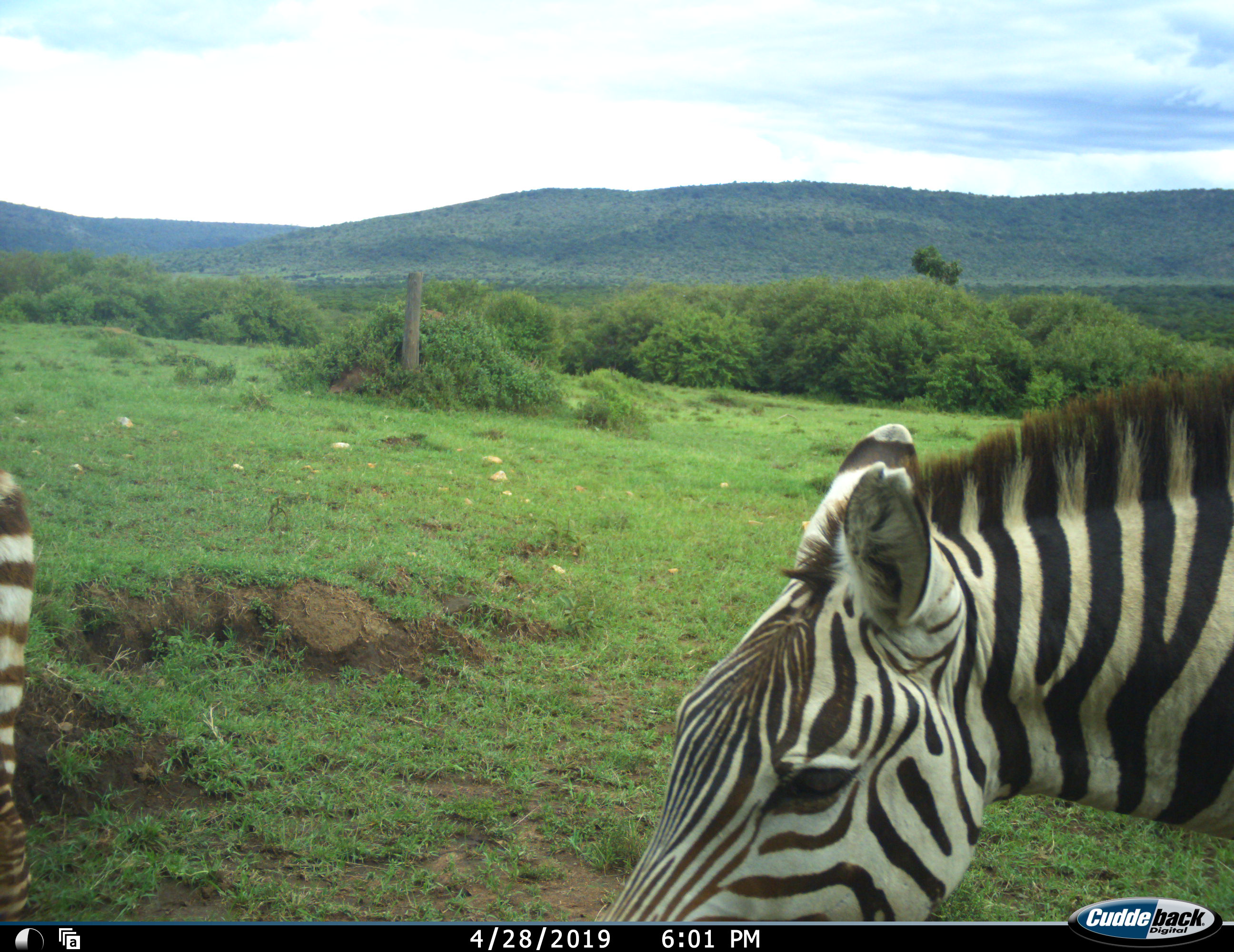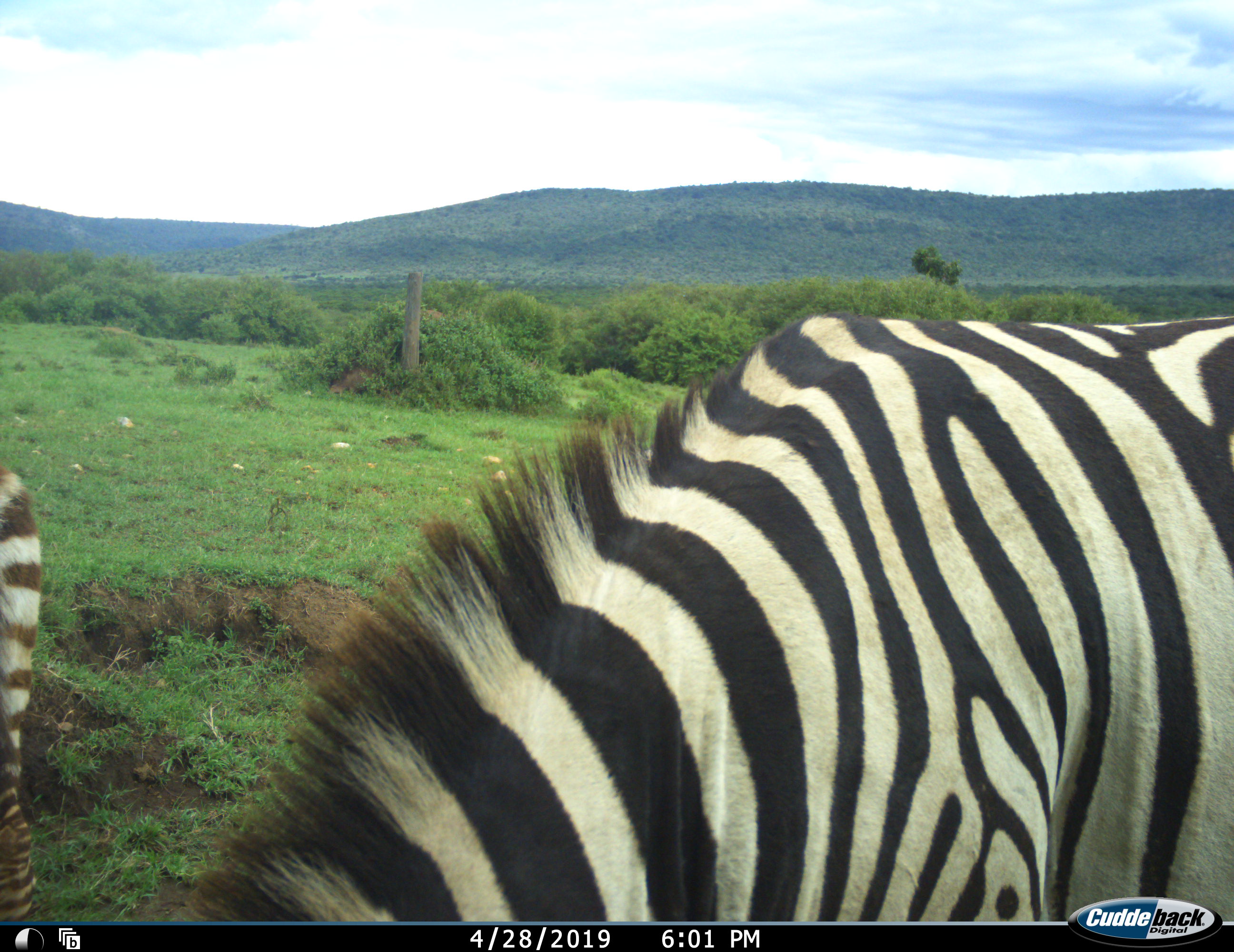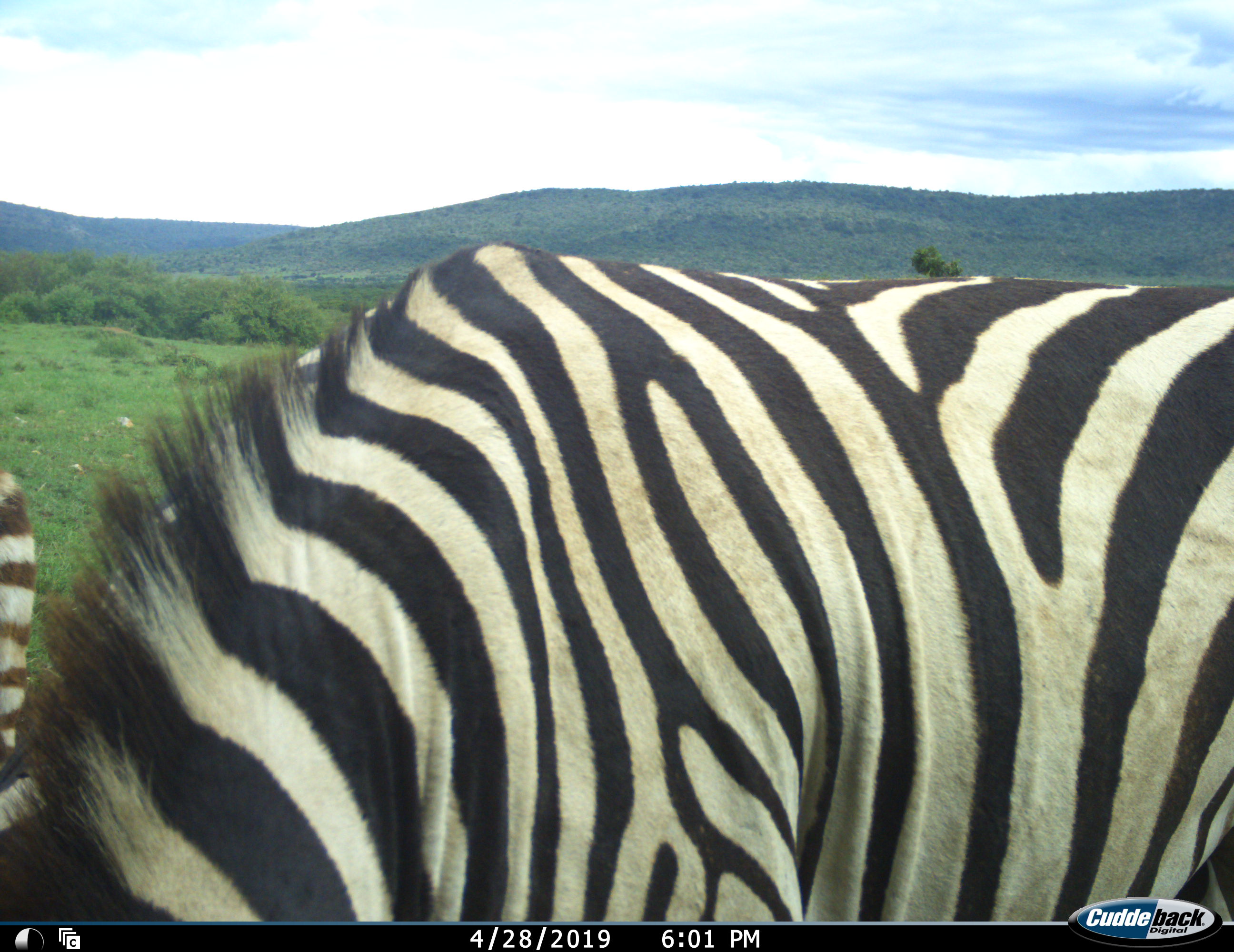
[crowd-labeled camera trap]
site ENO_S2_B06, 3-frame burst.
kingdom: Animalia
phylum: Chordata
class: Mammalia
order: Perissodactyla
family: Equidae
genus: Equus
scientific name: Equus quagga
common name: plains zebra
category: zebraplains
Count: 2.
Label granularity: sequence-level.